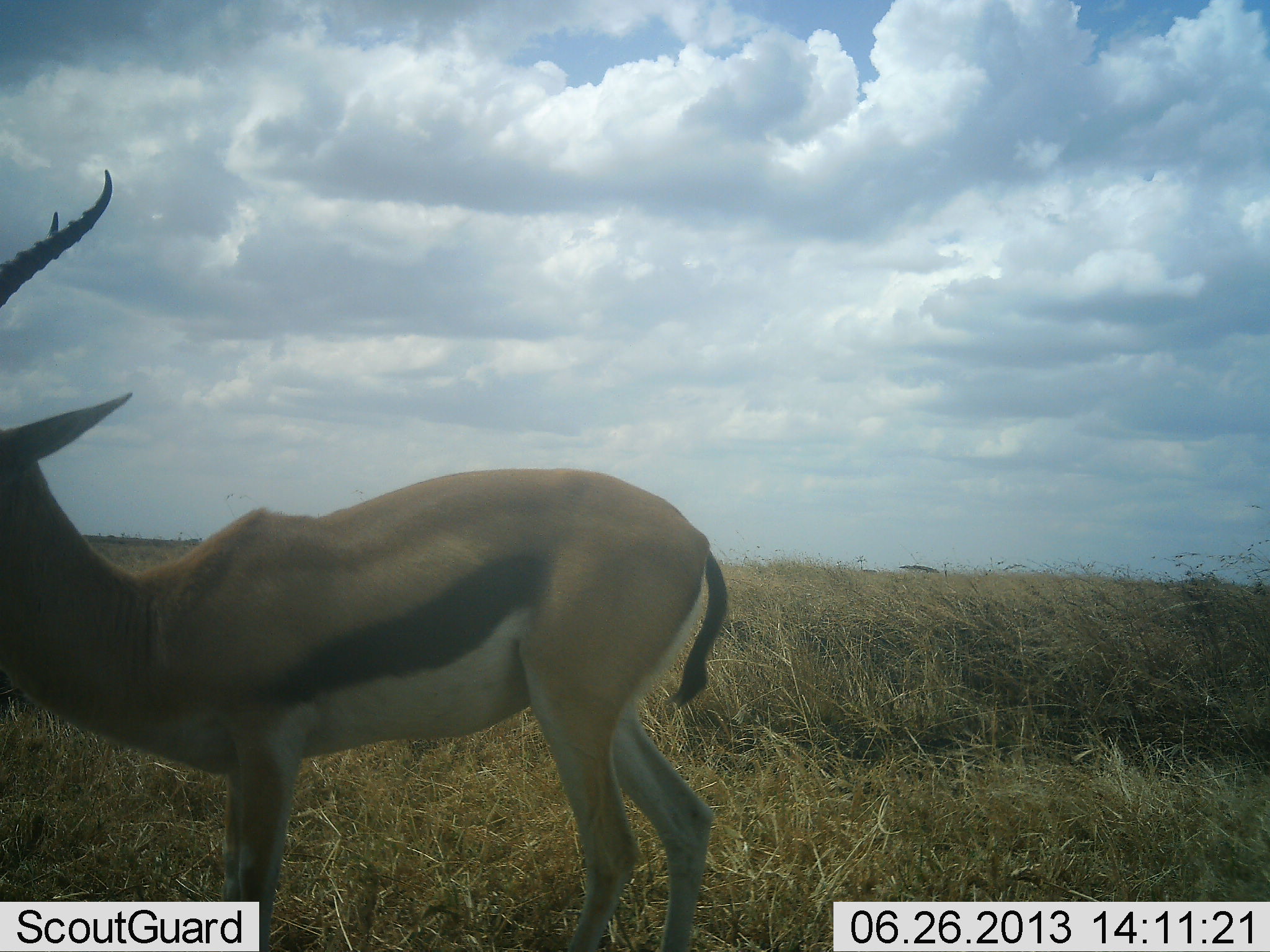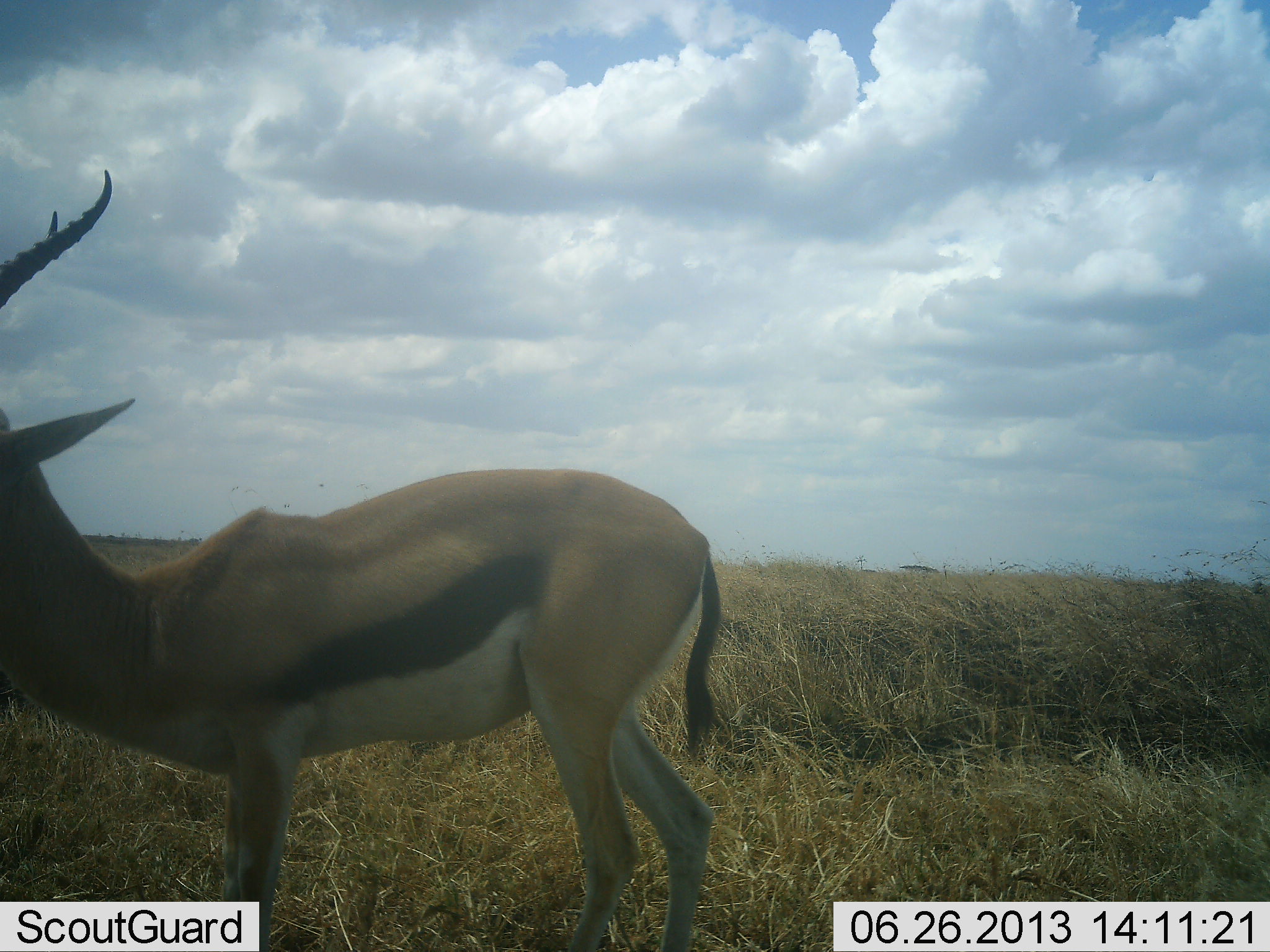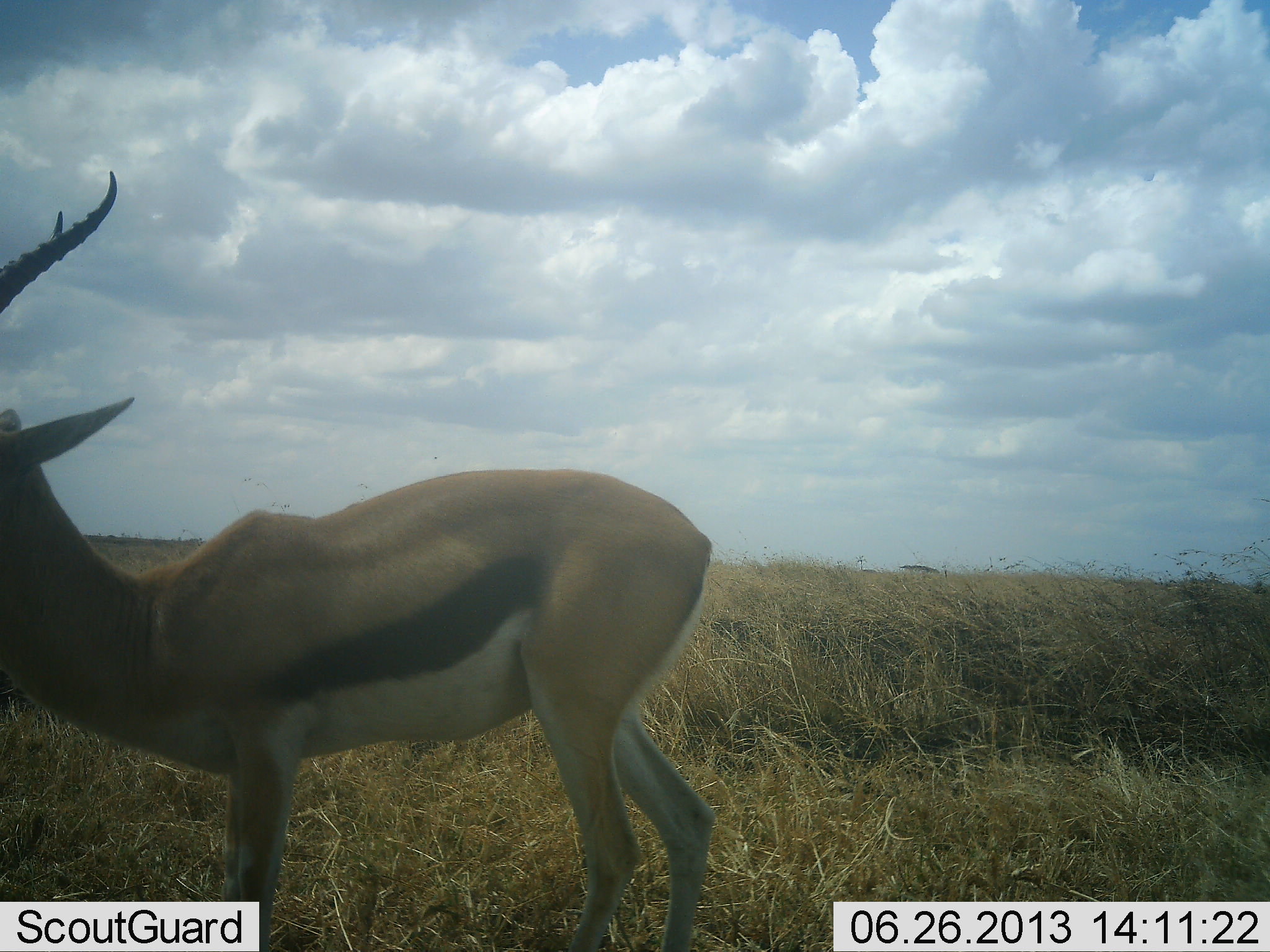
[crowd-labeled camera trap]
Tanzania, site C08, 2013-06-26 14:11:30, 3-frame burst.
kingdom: Animalia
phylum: Chordata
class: Mammalia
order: Artiodactyla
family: Bovidae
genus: Eudorcas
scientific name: Eudorcas thomsonii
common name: thomson's gazelle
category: gazellethomsons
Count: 1.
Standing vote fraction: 80%.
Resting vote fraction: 0%.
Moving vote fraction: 20%.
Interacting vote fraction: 0%.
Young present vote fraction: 0%.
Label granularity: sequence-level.